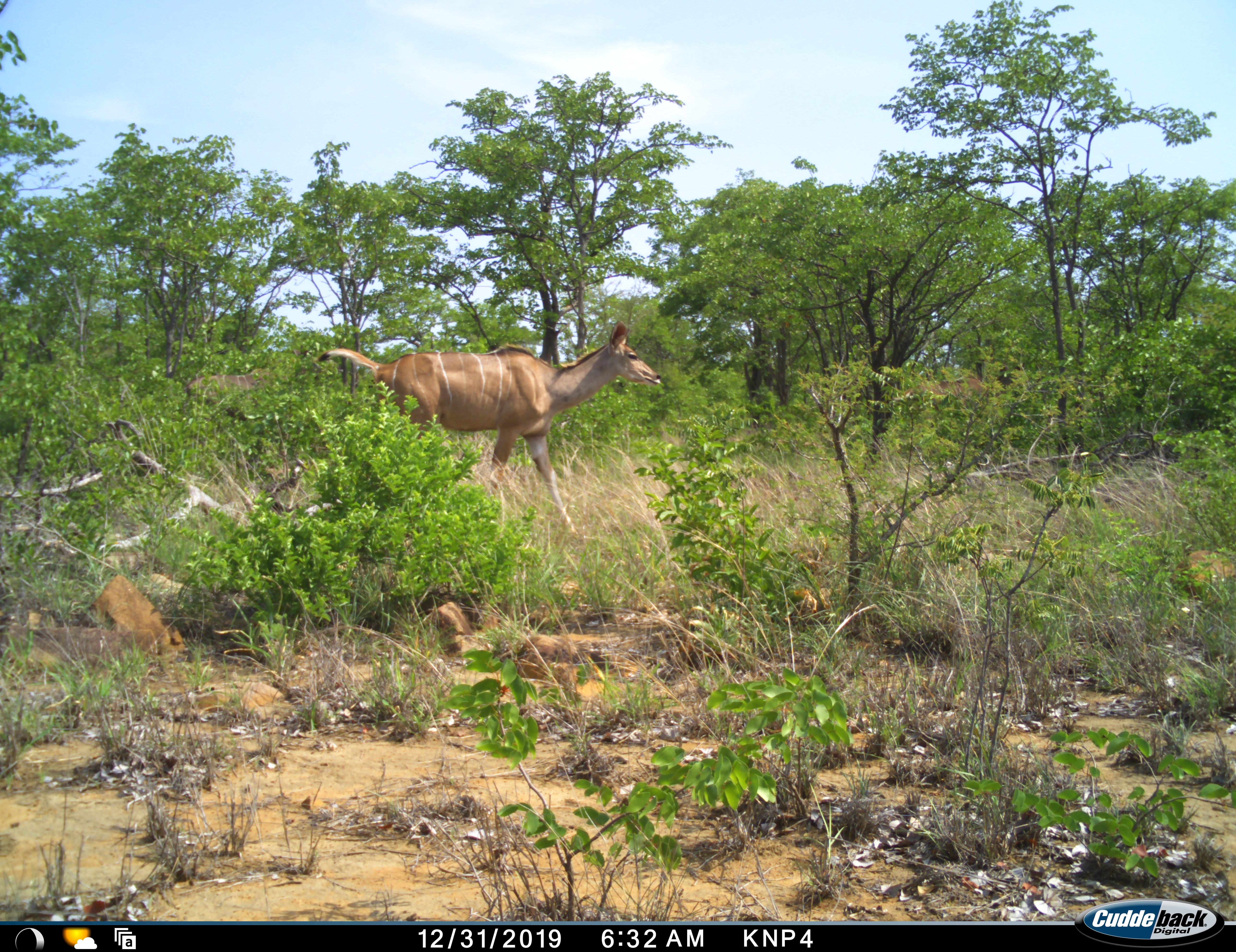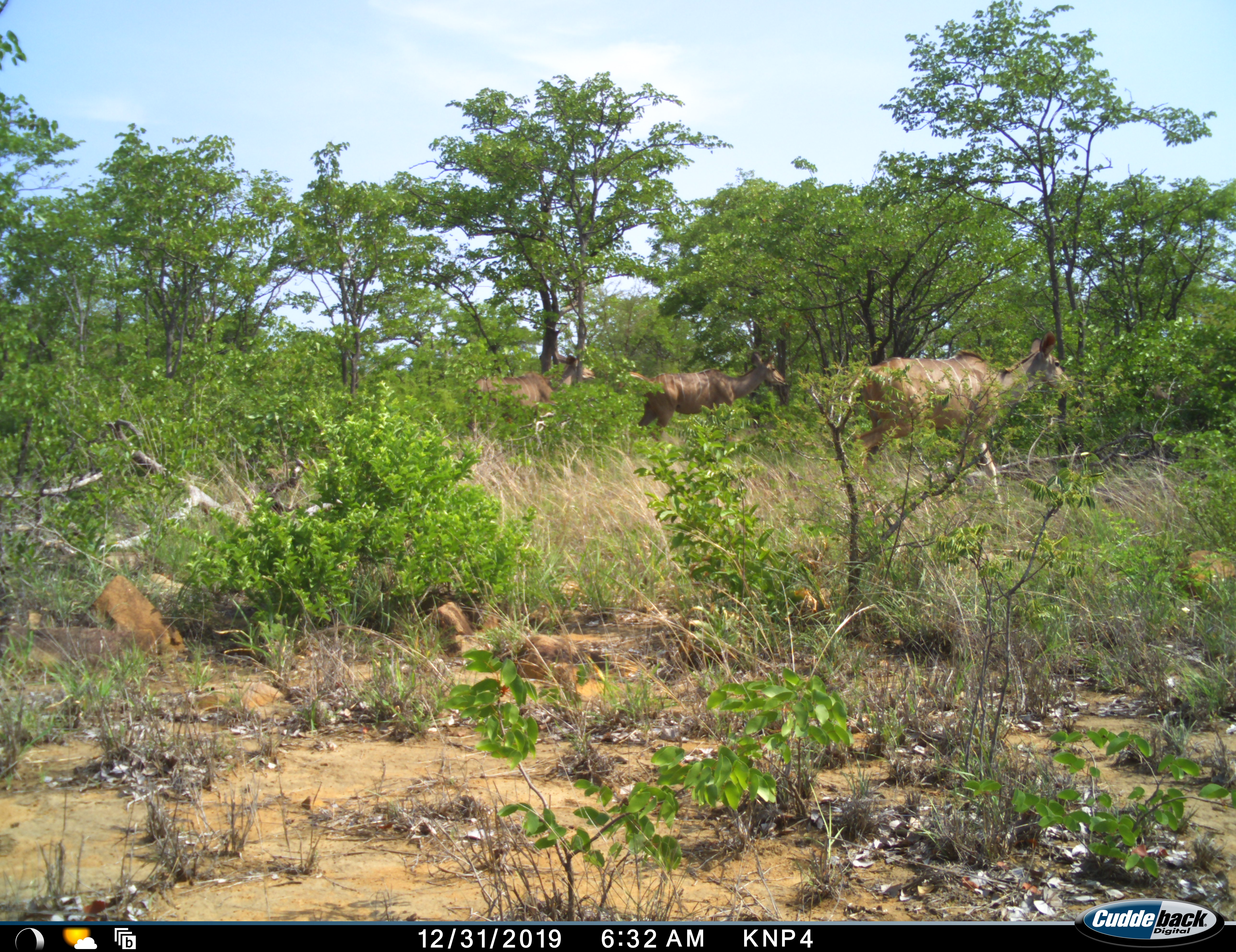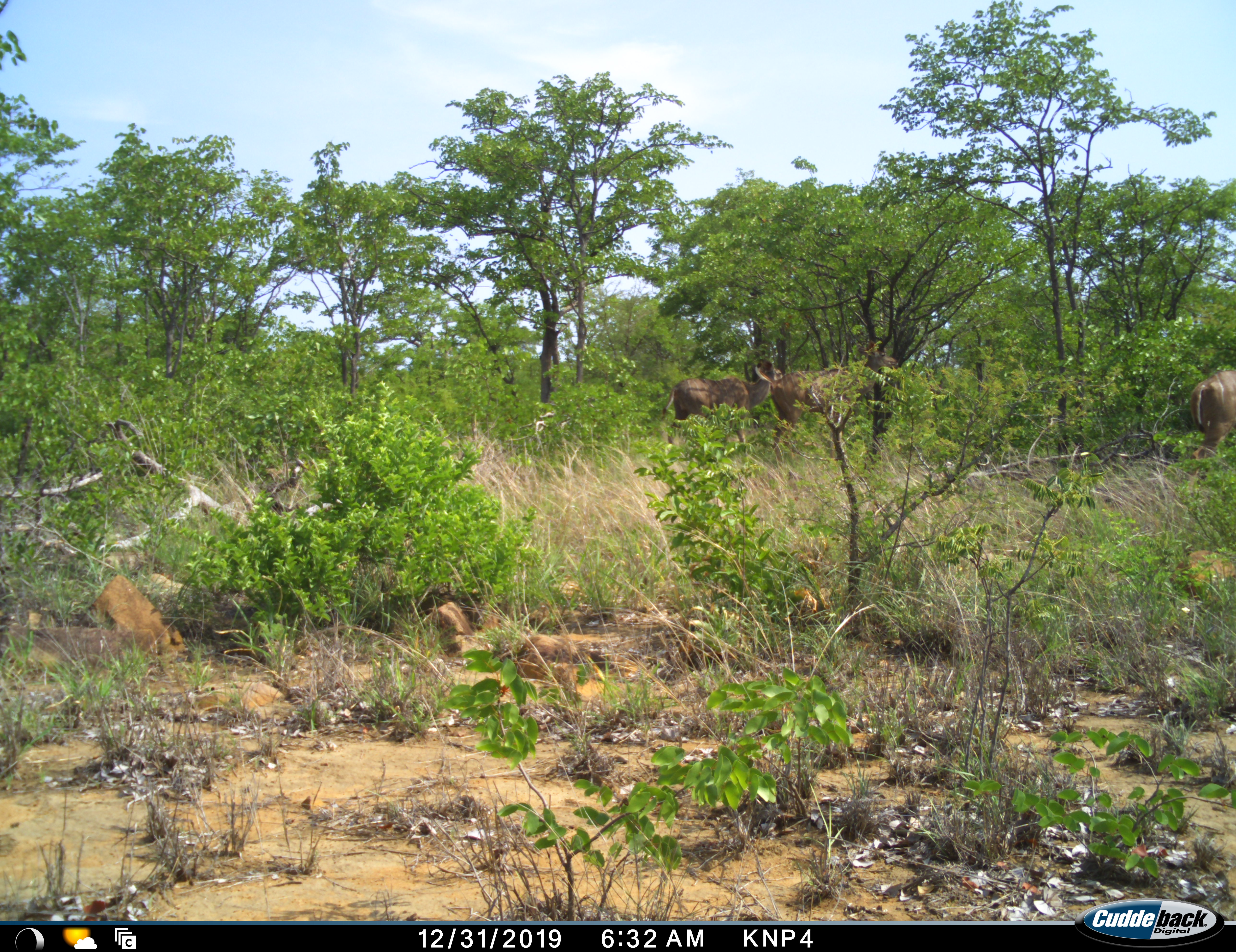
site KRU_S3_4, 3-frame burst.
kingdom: Animalia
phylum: Chordata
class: Mammalia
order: Artiodactyla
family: Bovidae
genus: Tragelaphus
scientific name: Tragelaphus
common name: kudu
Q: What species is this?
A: Kudu (Tragelaphus).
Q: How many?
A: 3.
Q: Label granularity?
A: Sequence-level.